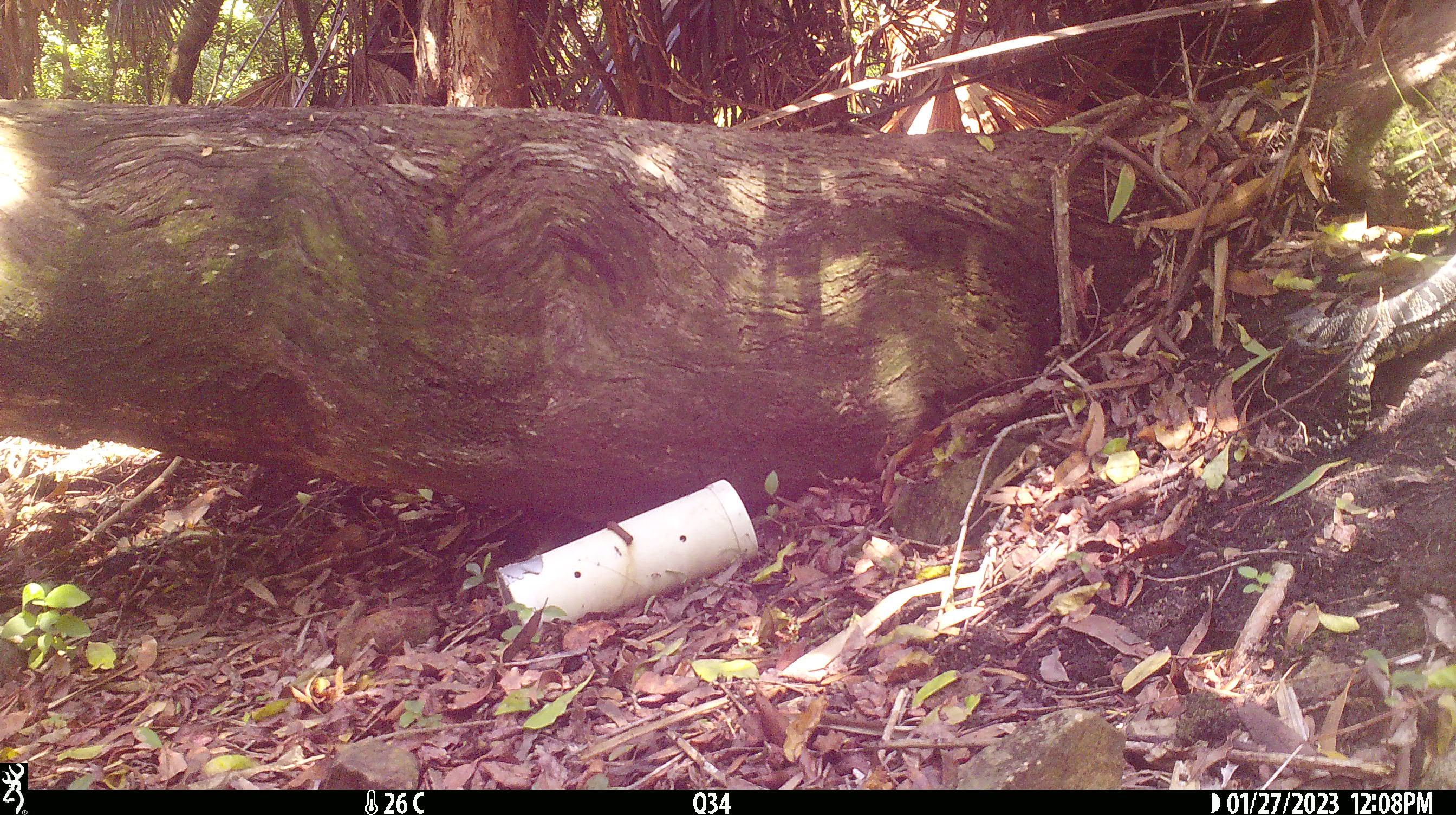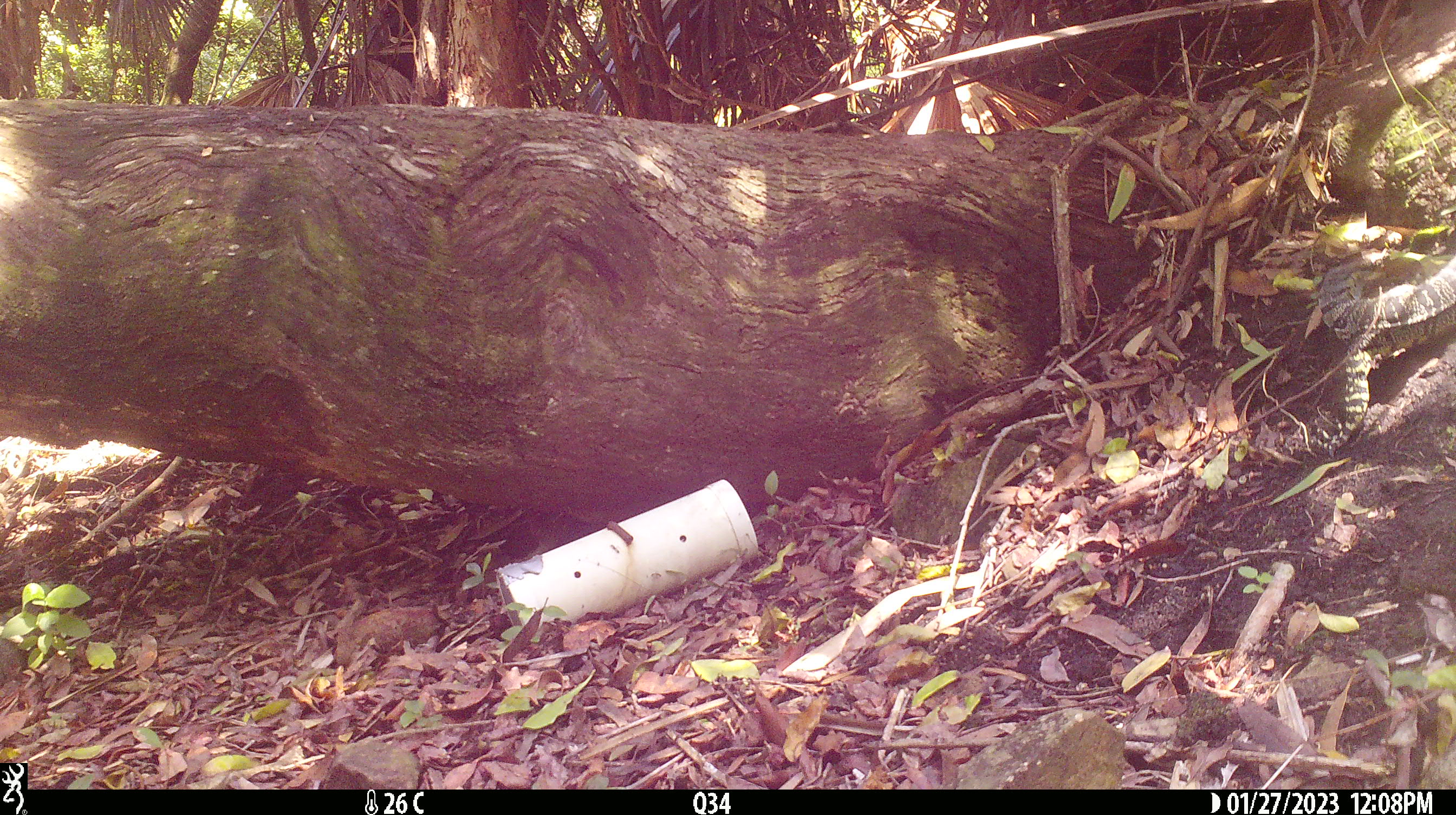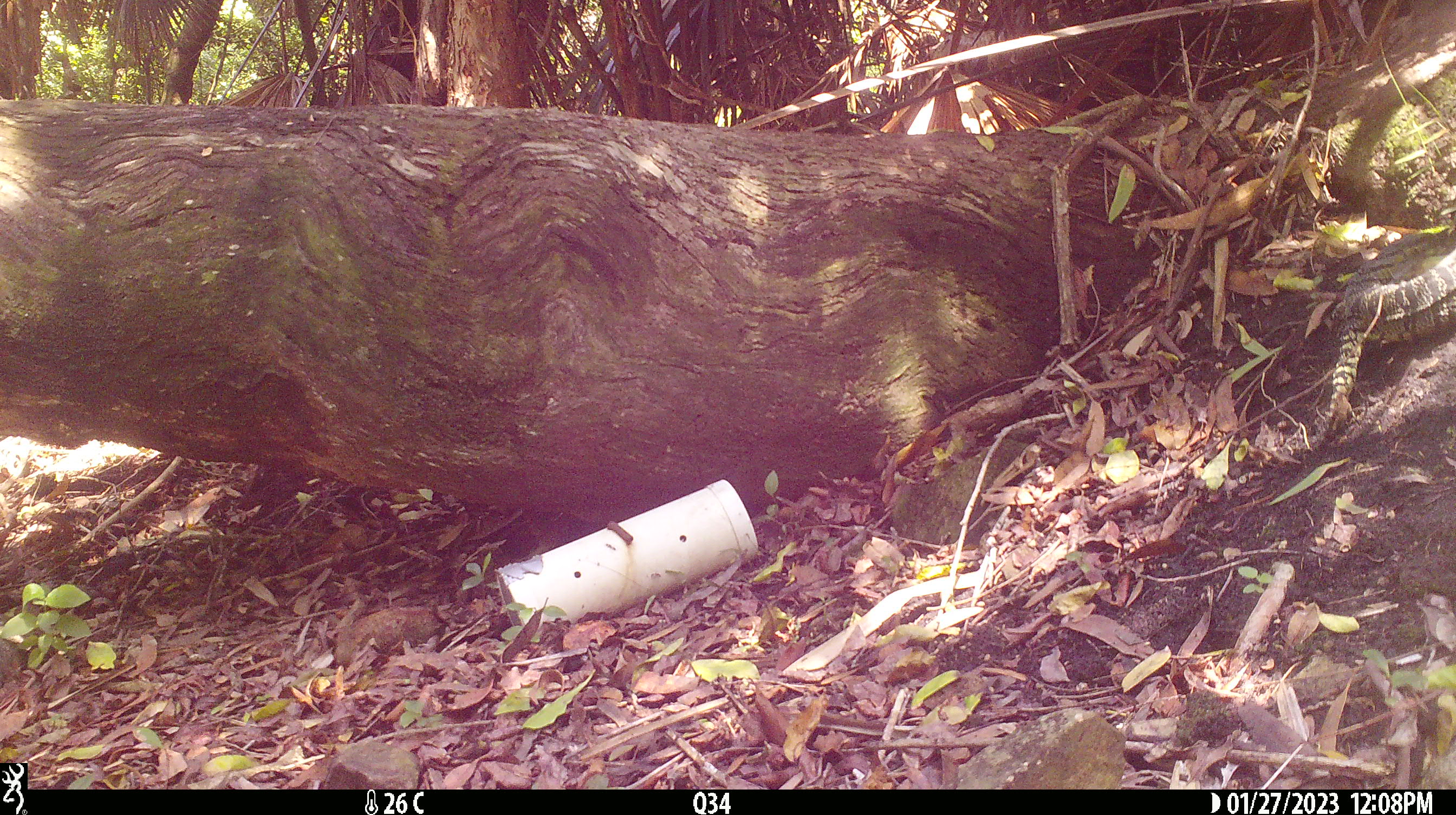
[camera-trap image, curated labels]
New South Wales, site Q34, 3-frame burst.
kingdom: Animalia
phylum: Chordata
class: Reptilia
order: Squamata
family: Varanidae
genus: Varanus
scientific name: Varanus varius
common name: lace monitor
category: goanna